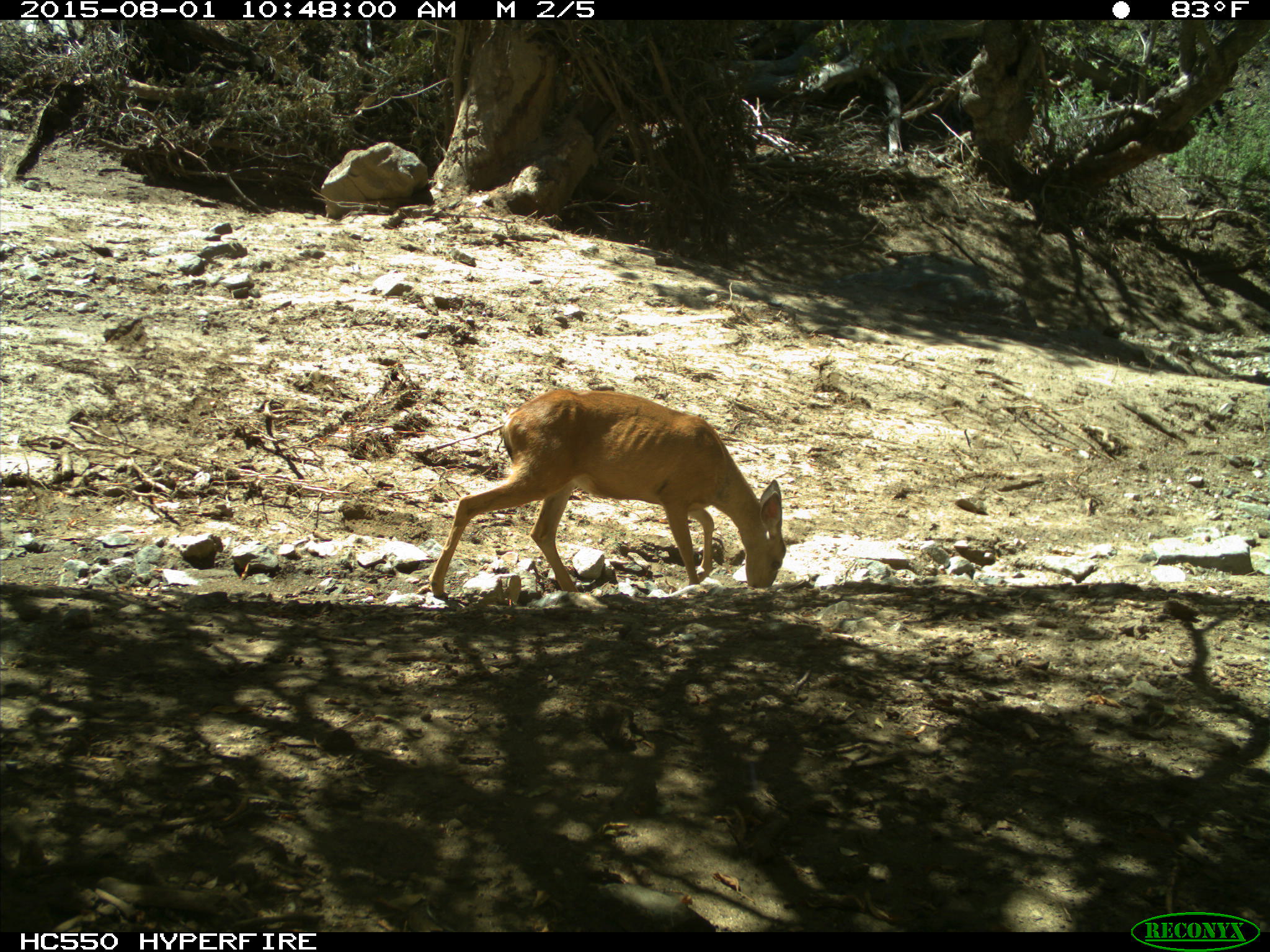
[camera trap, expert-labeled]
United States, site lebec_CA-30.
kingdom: Animalia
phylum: Chordata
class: Mammalia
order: Artiodactyla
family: Cervidae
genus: Odocoileus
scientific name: Odocoileus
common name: deer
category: unidentified deer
Unidentified deer (deer) (Odocoileus).